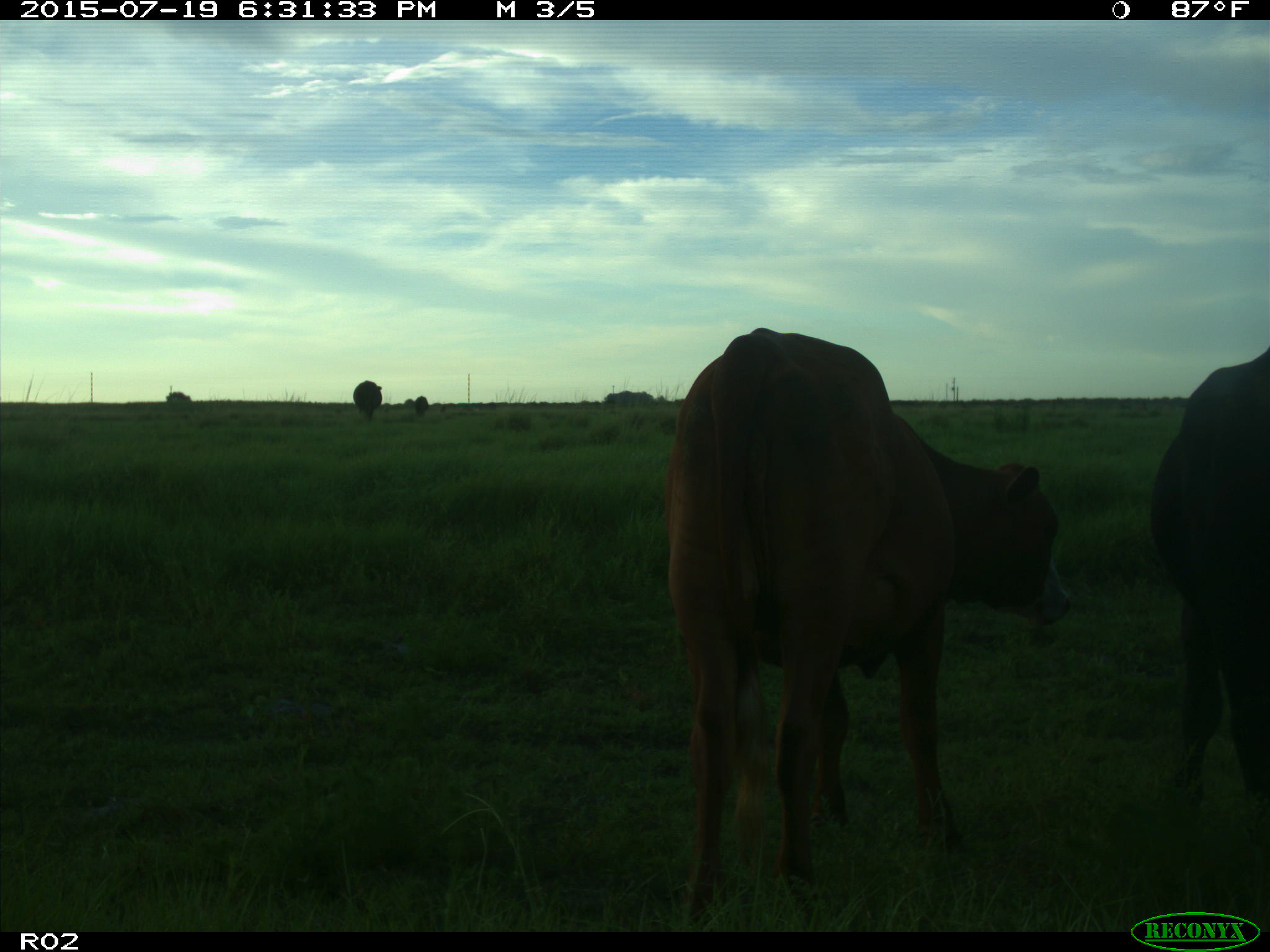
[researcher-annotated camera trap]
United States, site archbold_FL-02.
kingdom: Animalia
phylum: Chordata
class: Mammalia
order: Artiodactyla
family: Bovidae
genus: Bos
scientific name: Bos taurus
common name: domestic cow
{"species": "Bos taurus (domestic cow)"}